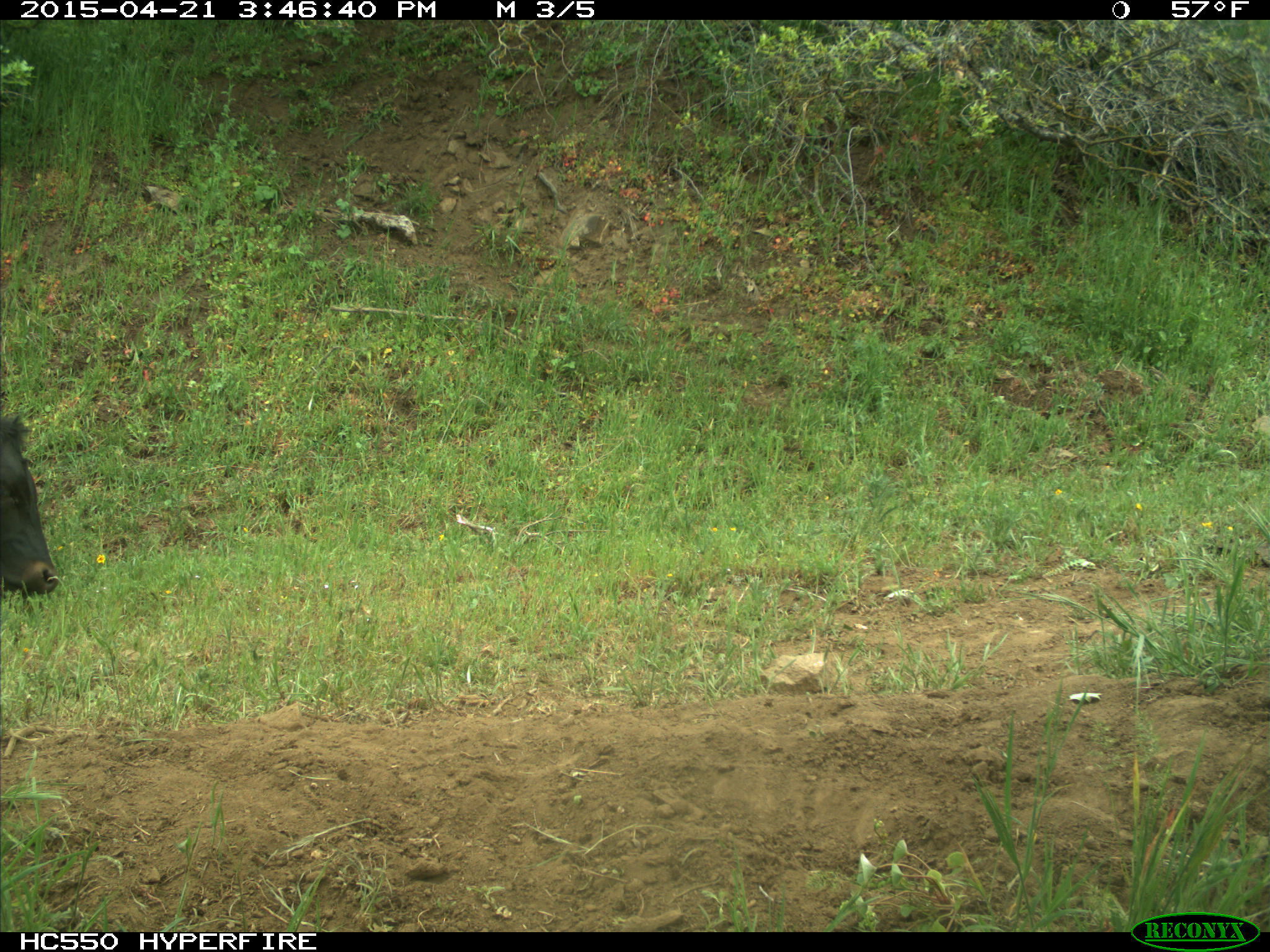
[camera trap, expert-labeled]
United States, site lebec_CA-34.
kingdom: Animalia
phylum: Chordata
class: Mammalia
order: Artiodactyla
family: Bovidae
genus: Bos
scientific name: Bos taurus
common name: domestic cow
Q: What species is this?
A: Bos taurus (domestic cow).